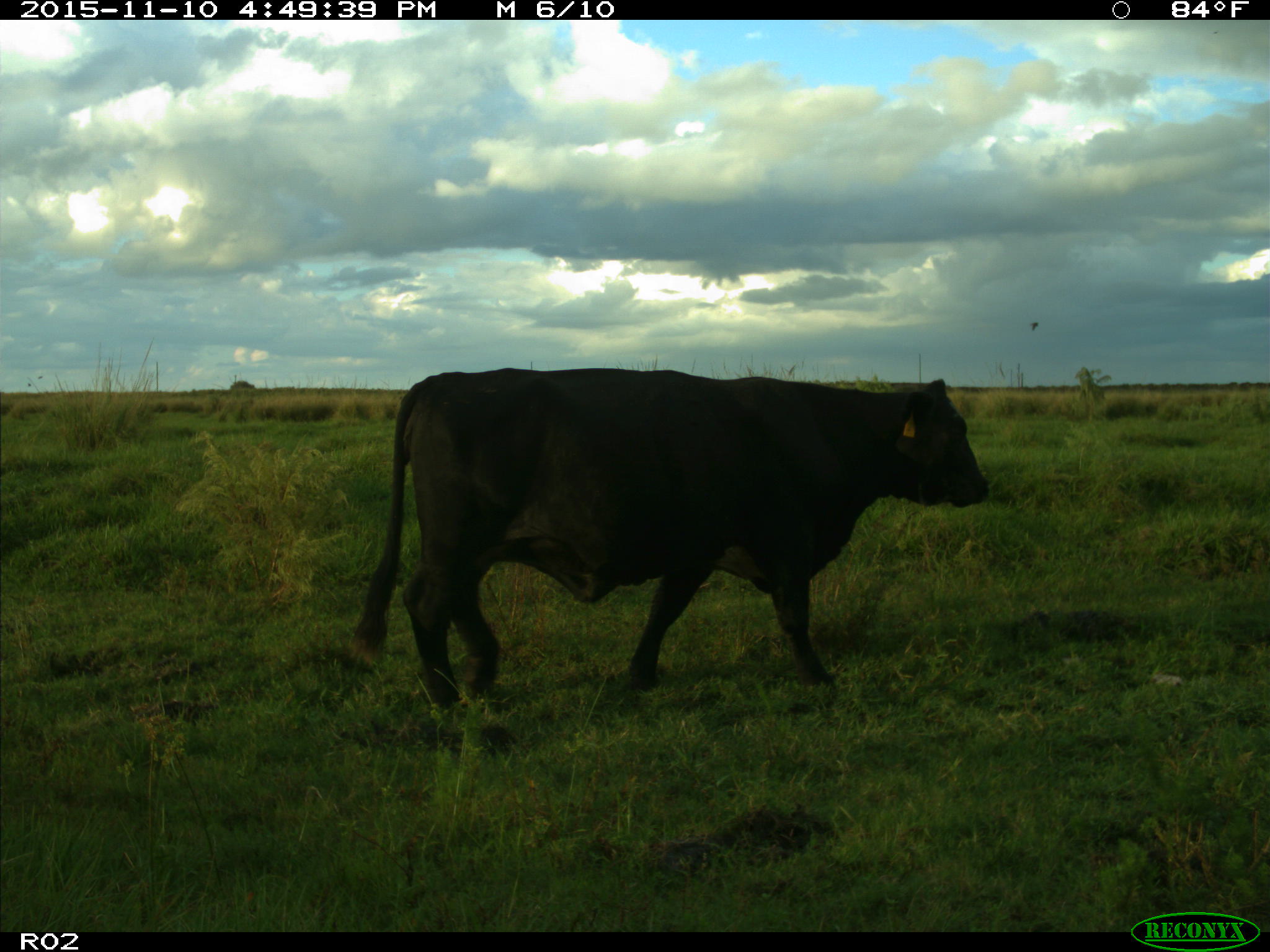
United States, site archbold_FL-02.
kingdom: Animalia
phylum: Chordata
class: Mammalia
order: Artiodactyla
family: Bovidae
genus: Bos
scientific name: Bos taurus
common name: domestic cow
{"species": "Bos taurus (domestic cow)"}